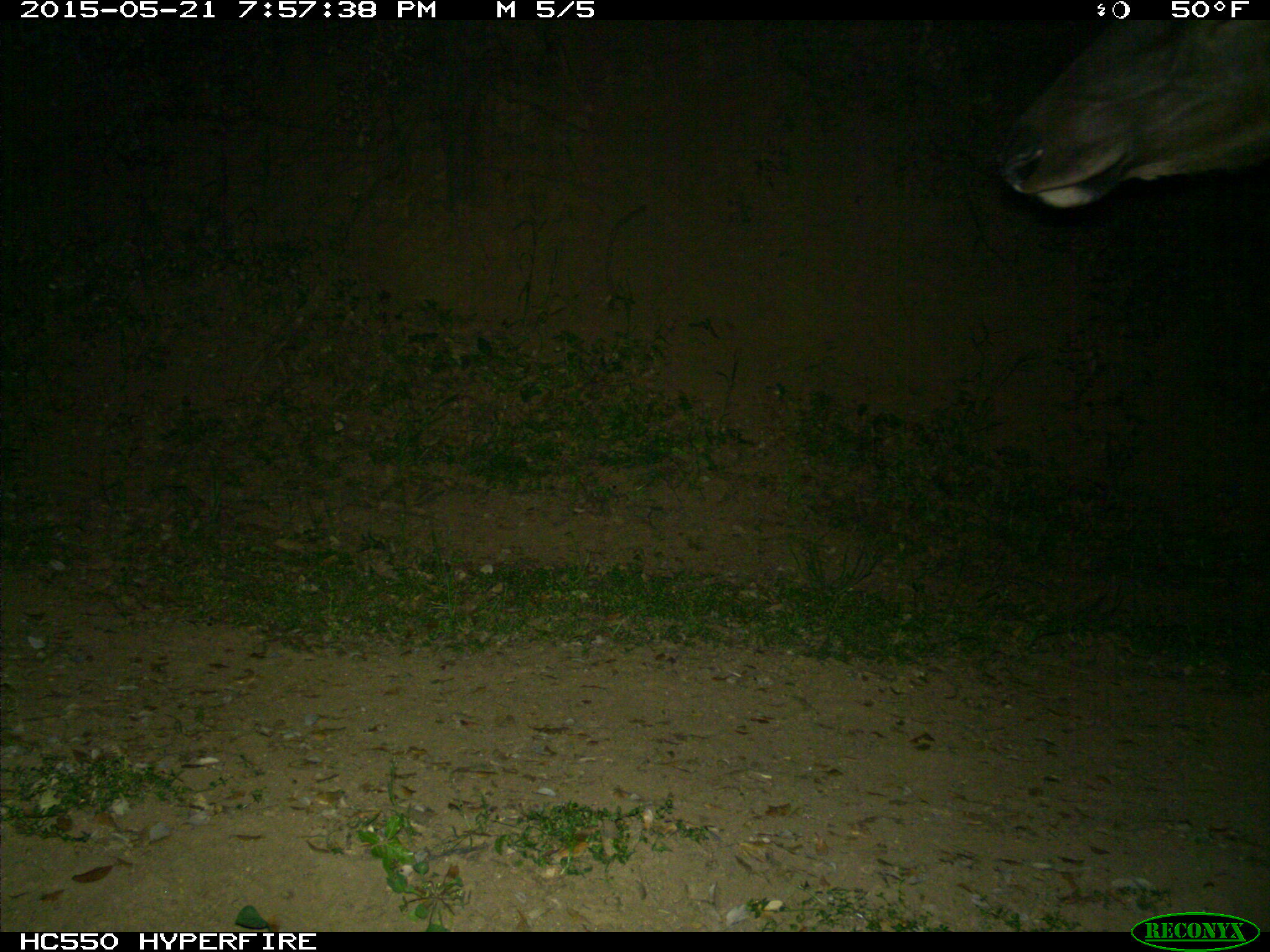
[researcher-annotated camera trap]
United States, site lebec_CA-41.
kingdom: Animalia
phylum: Chordata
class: Mammalia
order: Artiodactyla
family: Cervidae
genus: Cervus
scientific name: Cervus canadensis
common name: elk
Cervus canadensis (elk).